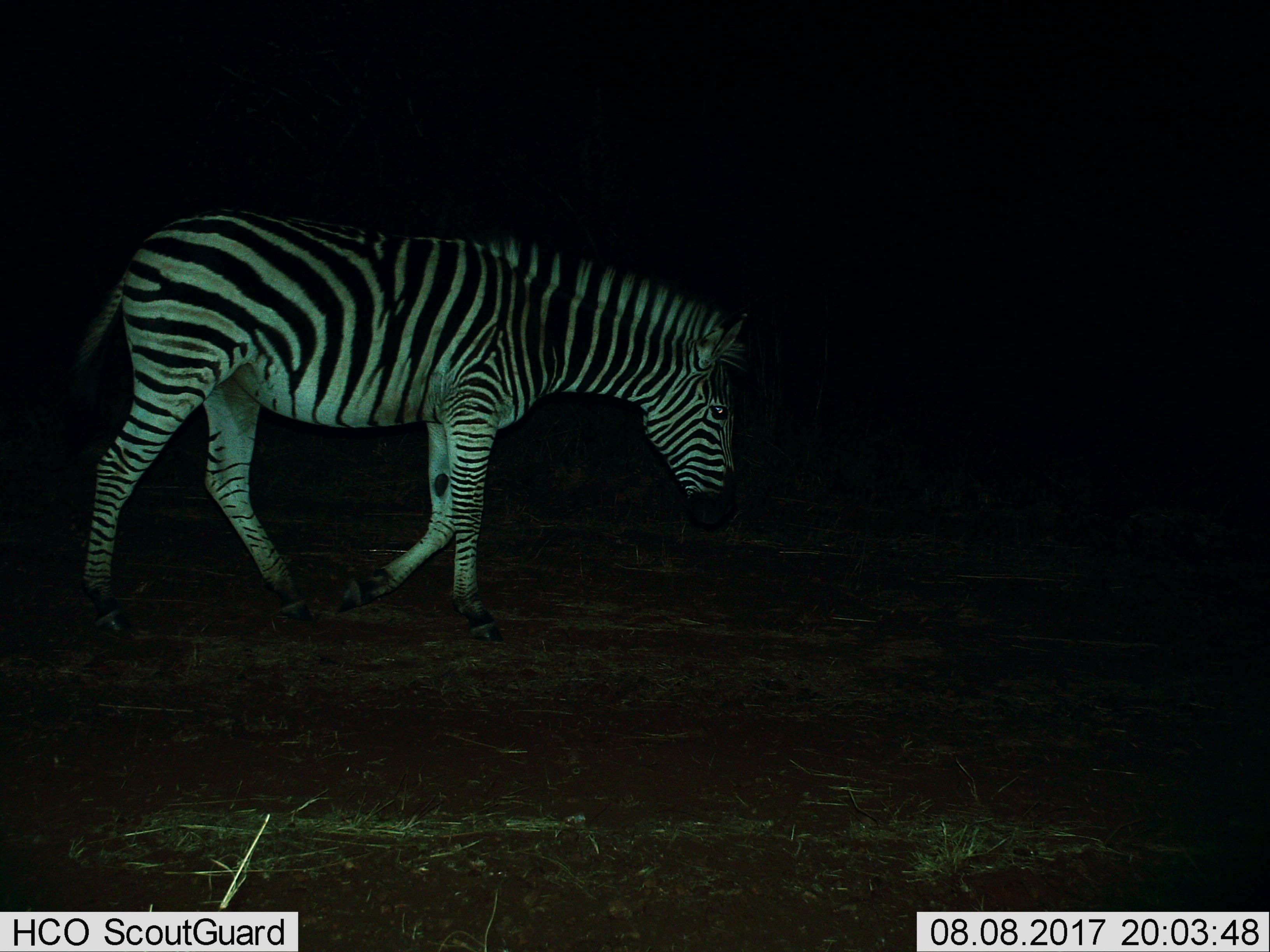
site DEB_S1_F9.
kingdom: Animalia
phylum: Chordata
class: Mammalia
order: Perissodactyla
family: Equidae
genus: Equus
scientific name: Equus quagga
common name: plains zebra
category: zebraplains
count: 1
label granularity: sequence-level